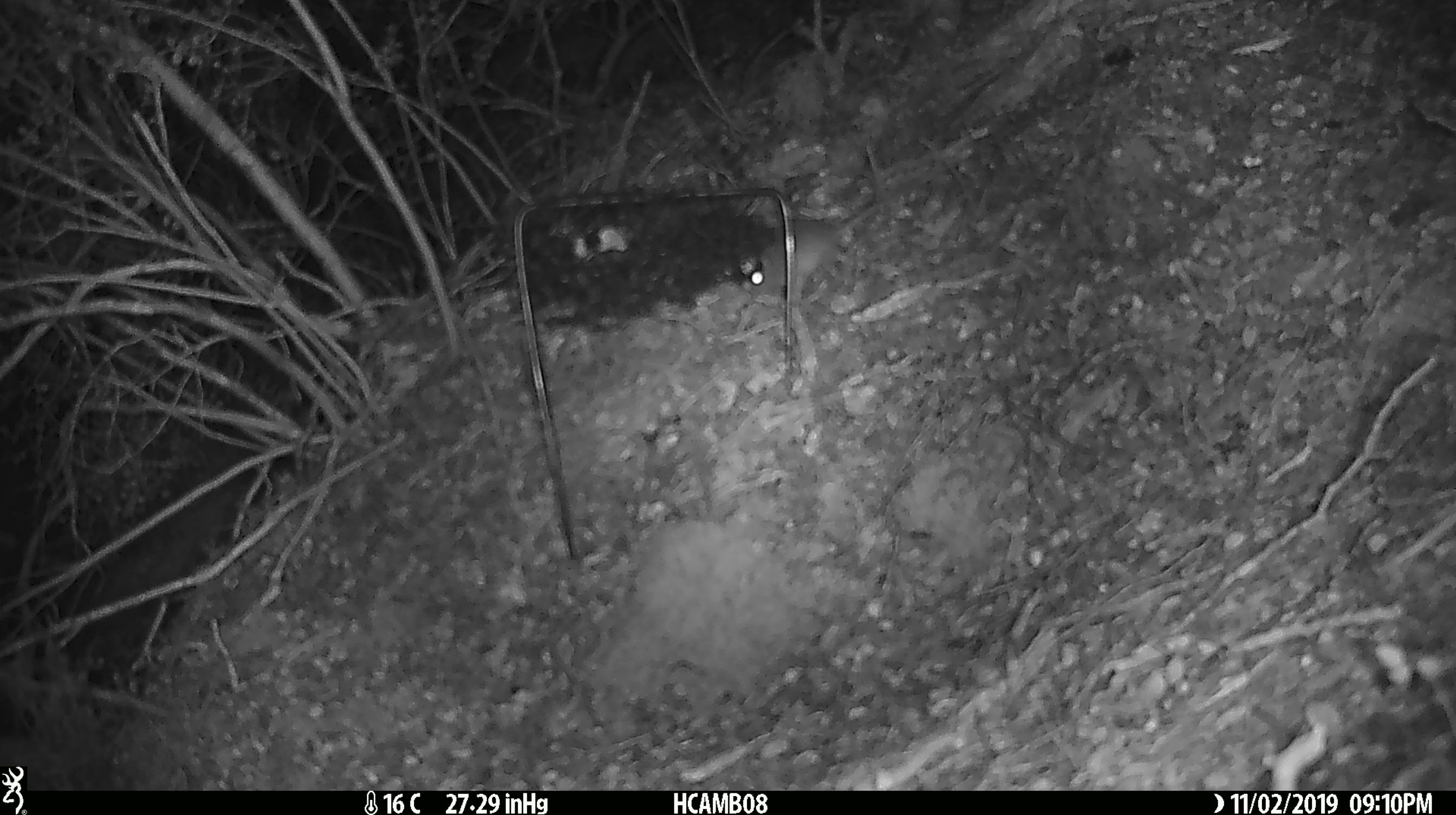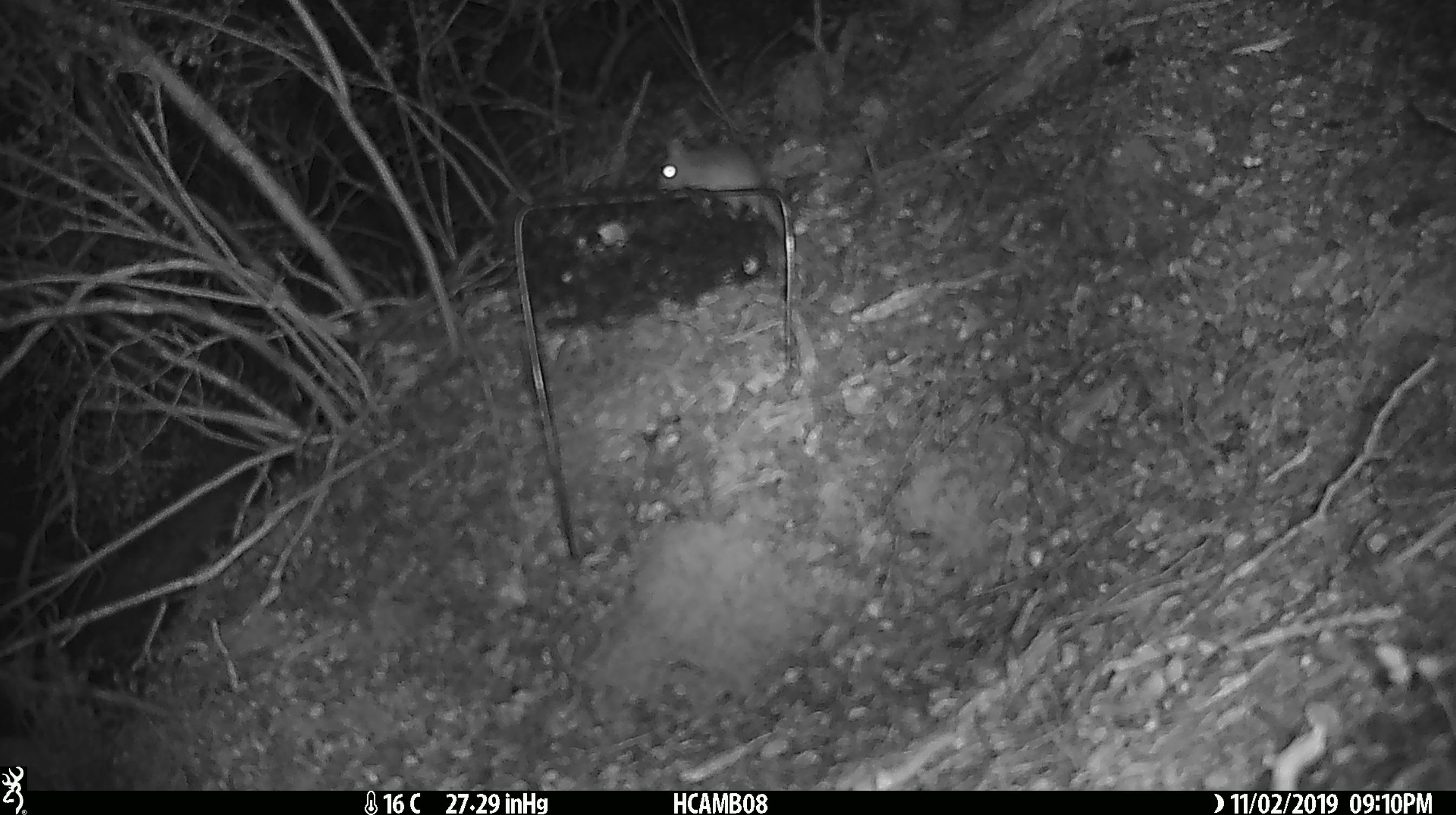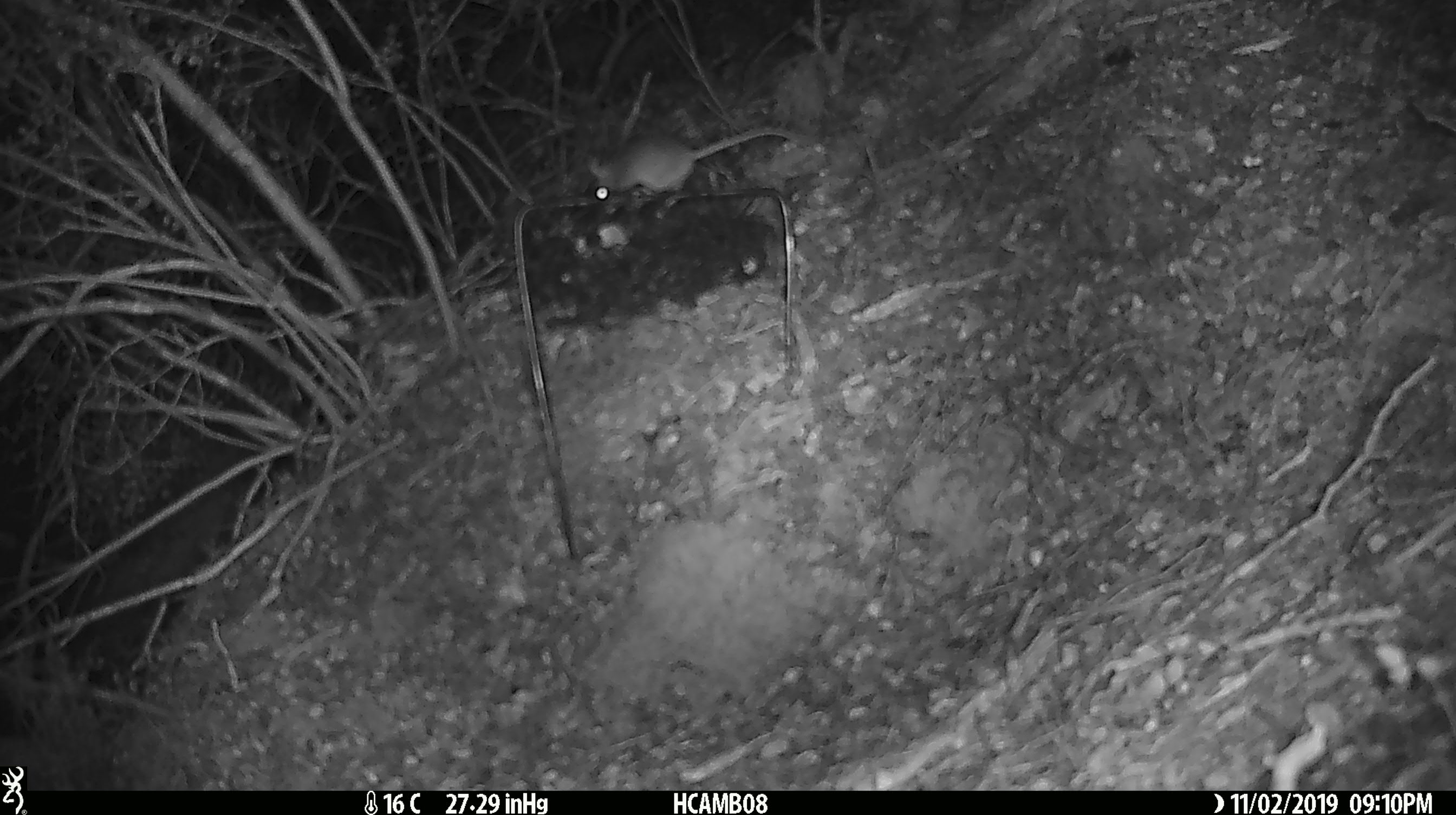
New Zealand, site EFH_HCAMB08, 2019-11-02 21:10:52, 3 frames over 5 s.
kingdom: Animalia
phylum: Chordata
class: Mammalia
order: Rodentia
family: Muridae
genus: Mus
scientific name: Mus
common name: mouse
Mouse (Mus).